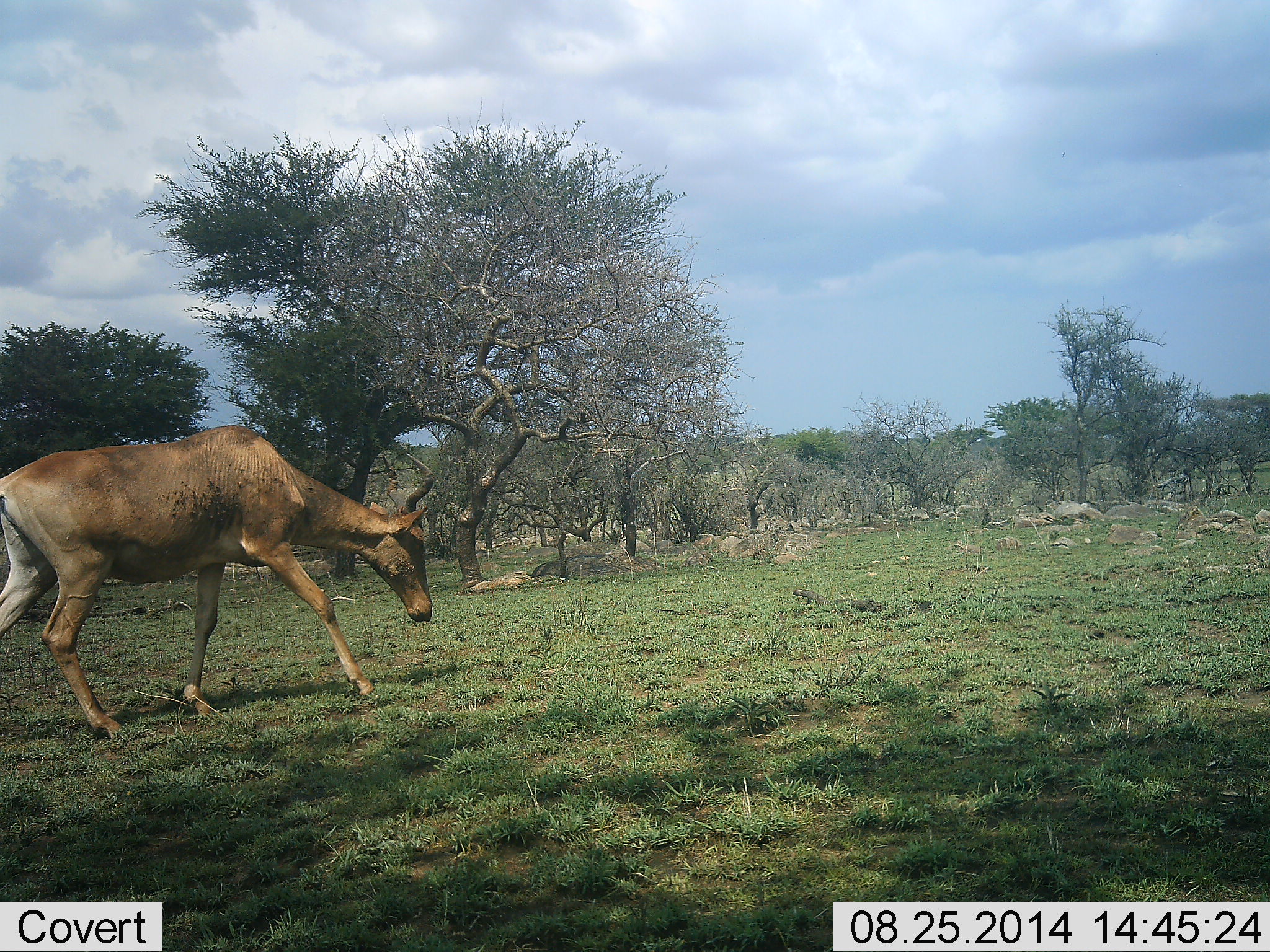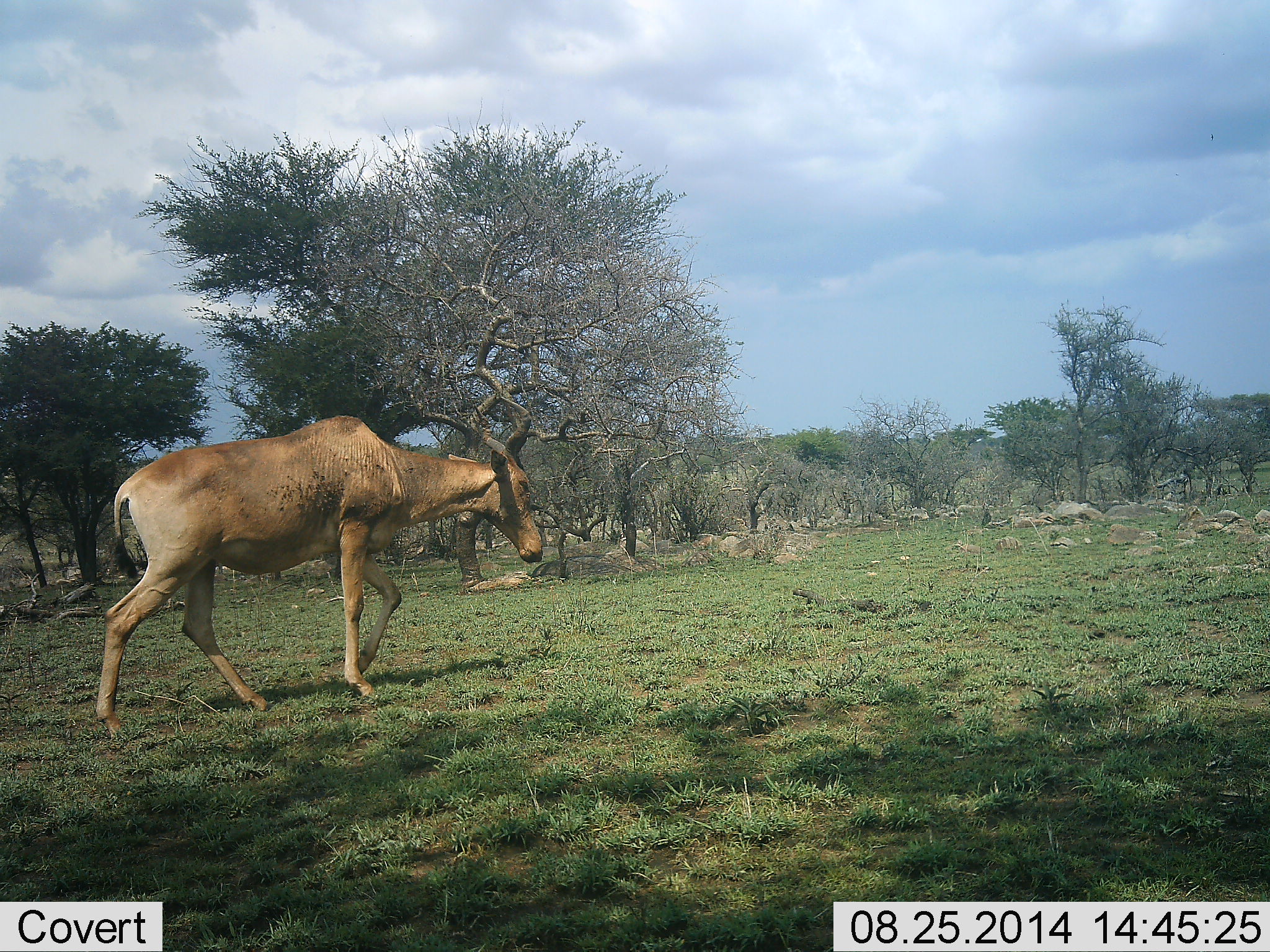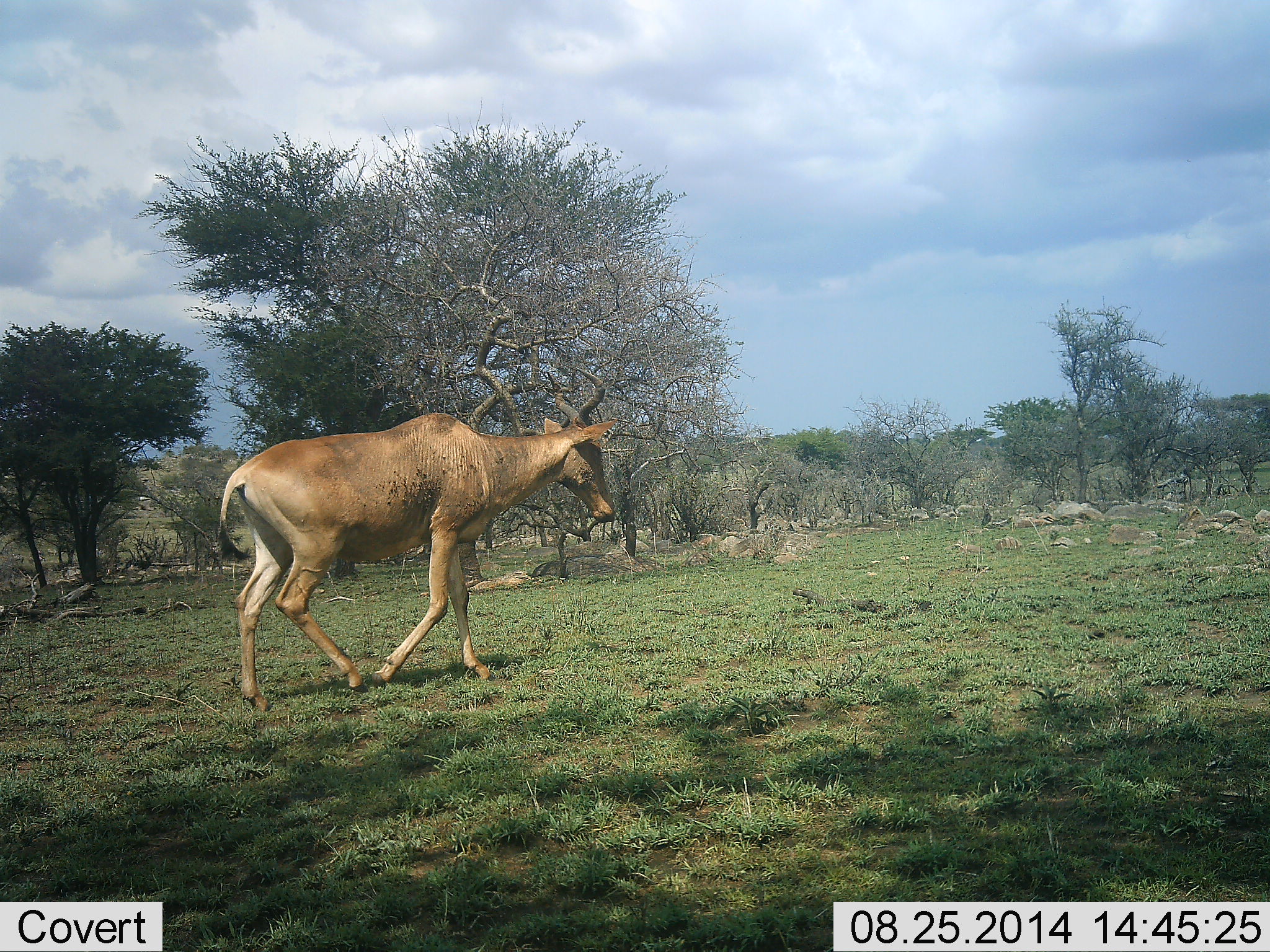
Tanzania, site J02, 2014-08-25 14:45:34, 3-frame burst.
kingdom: Animalia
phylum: Chordata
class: Mammalia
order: Artiodactyla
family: Bovidae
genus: Alcelaphus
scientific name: Alcelaphus buselaphus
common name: hartebeest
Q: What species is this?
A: Hartebeest (Alcelaphus buselaphus).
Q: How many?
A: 1.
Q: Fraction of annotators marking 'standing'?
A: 10%.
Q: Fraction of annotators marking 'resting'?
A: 0%.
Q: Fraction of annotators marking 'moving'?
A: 100%.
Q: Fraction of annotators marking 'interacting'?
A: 0%.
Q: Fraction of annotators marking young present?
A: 0%.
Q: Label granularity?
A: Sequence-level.